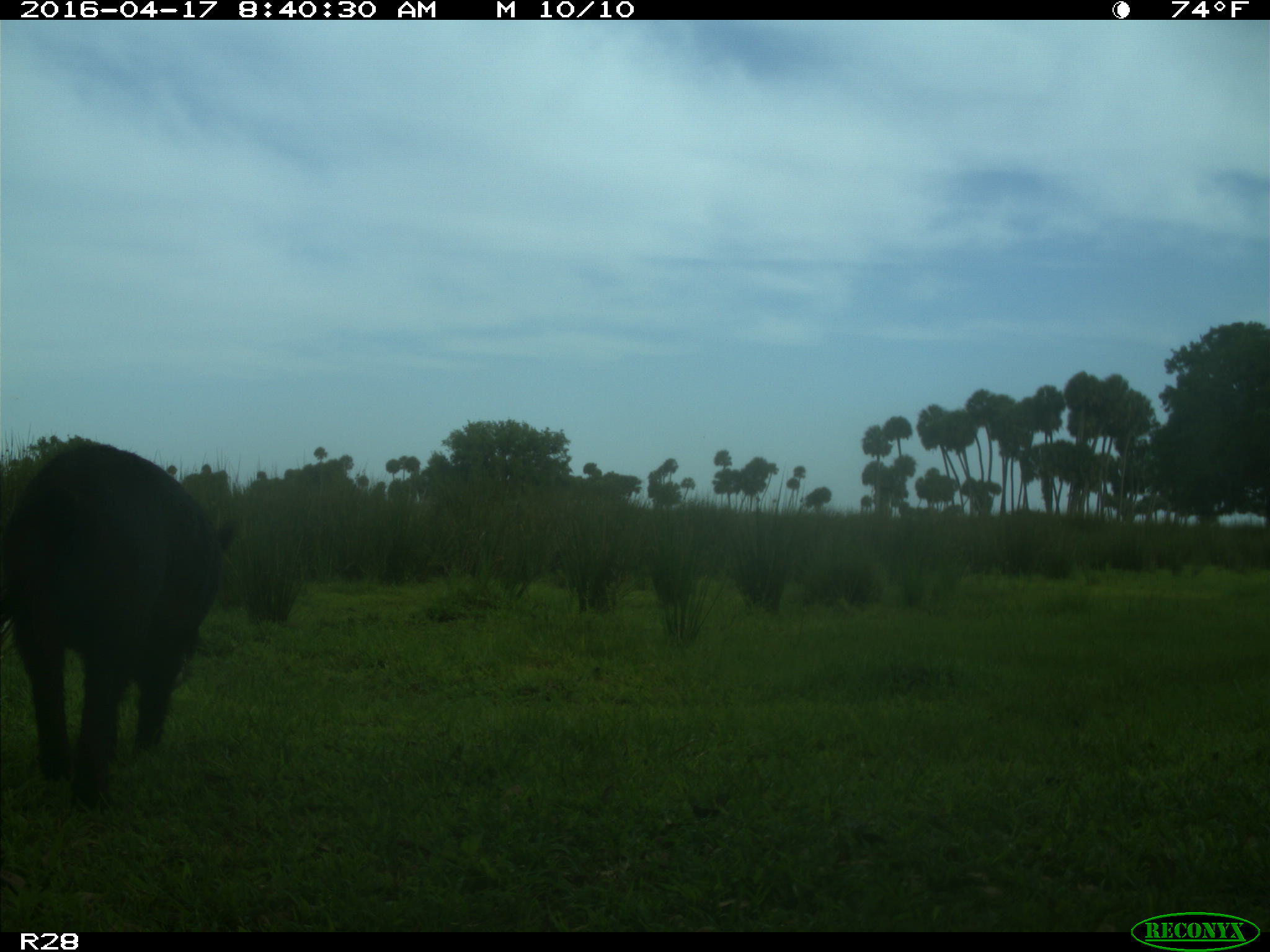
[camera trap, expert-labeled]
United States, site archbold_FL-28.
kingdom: Animalia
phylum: Chordata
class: Mammalia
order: Artiodactyla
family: Suidae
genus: Sus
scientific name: Sus scrofa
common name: wild boar